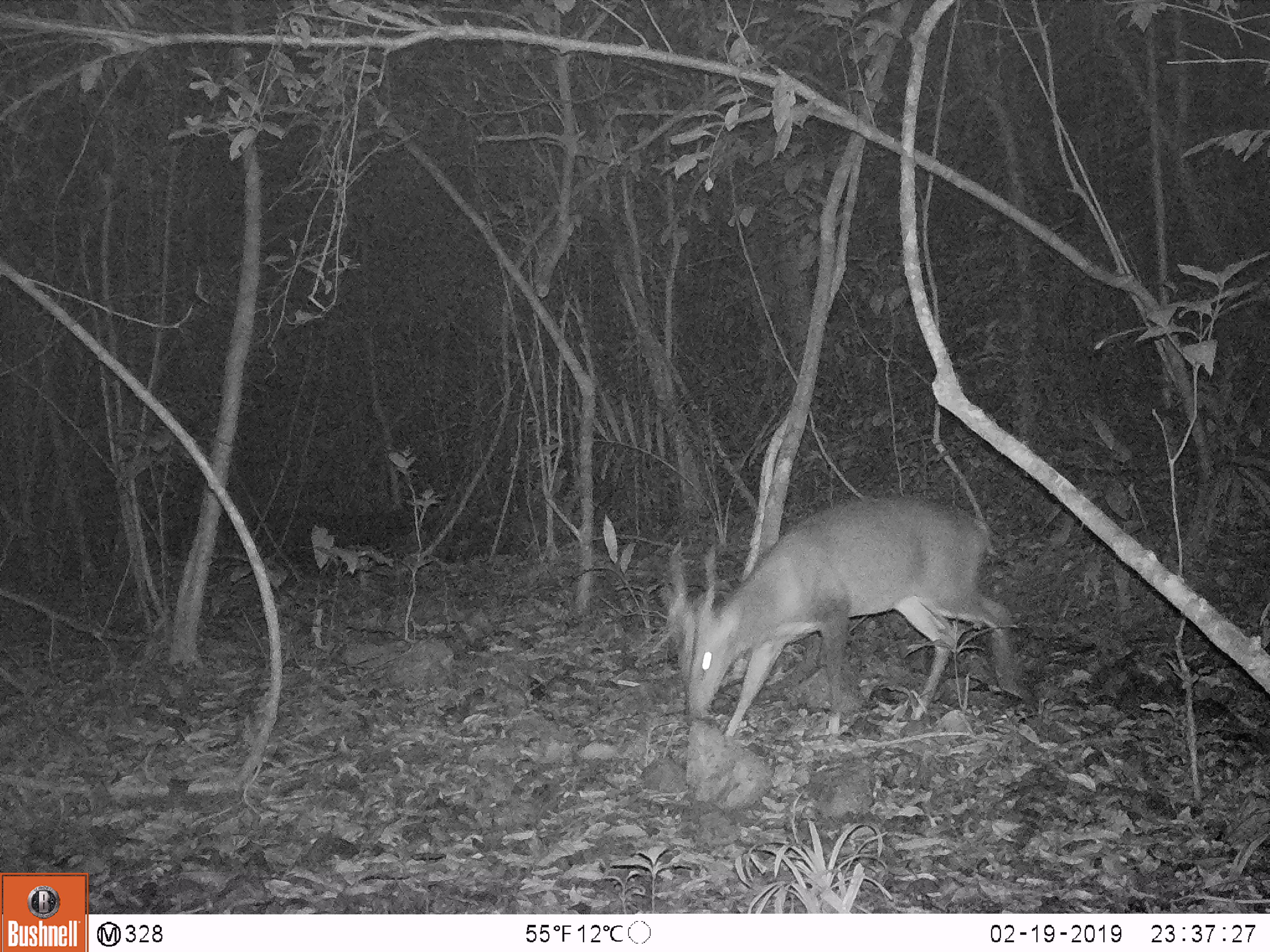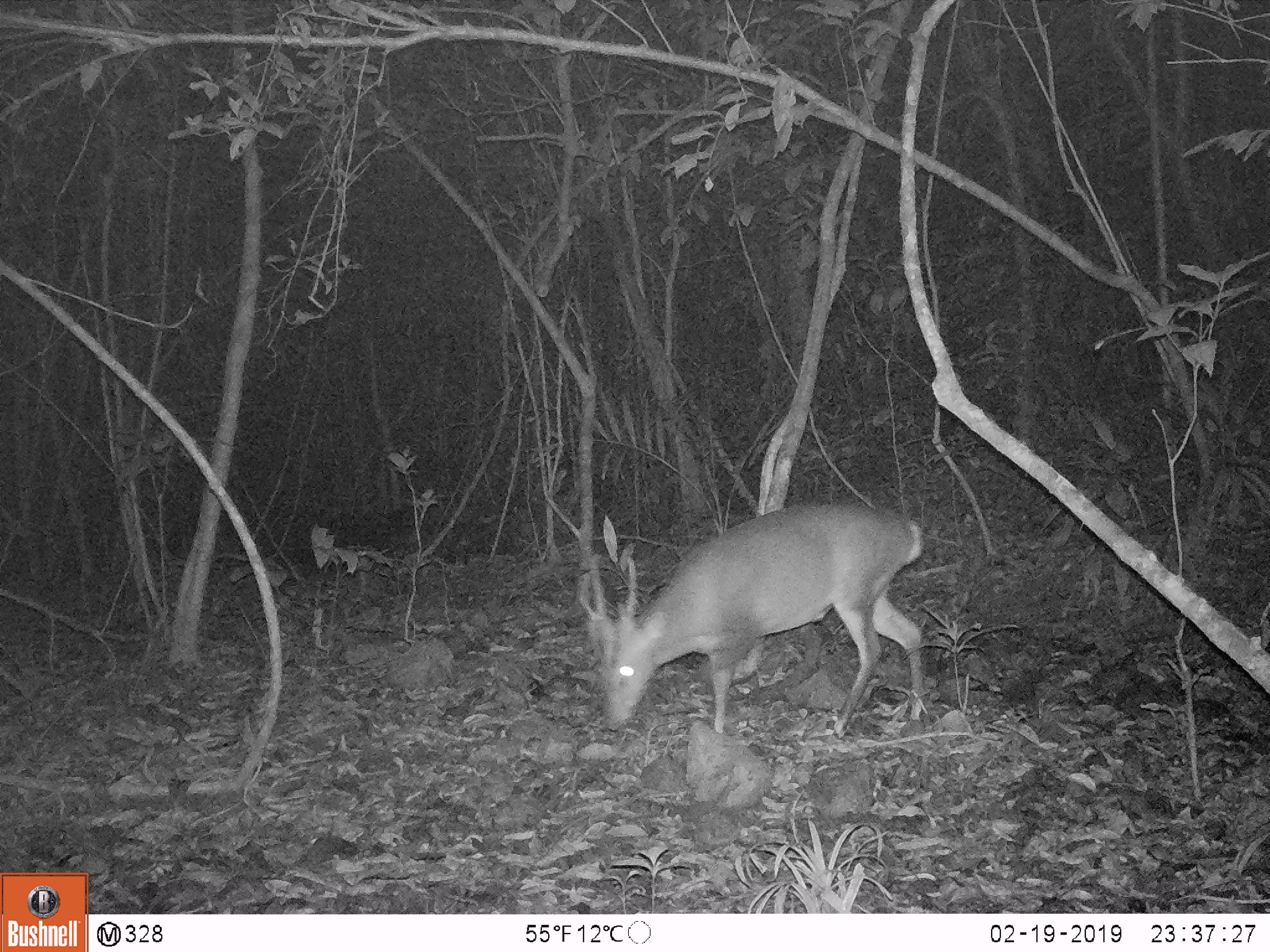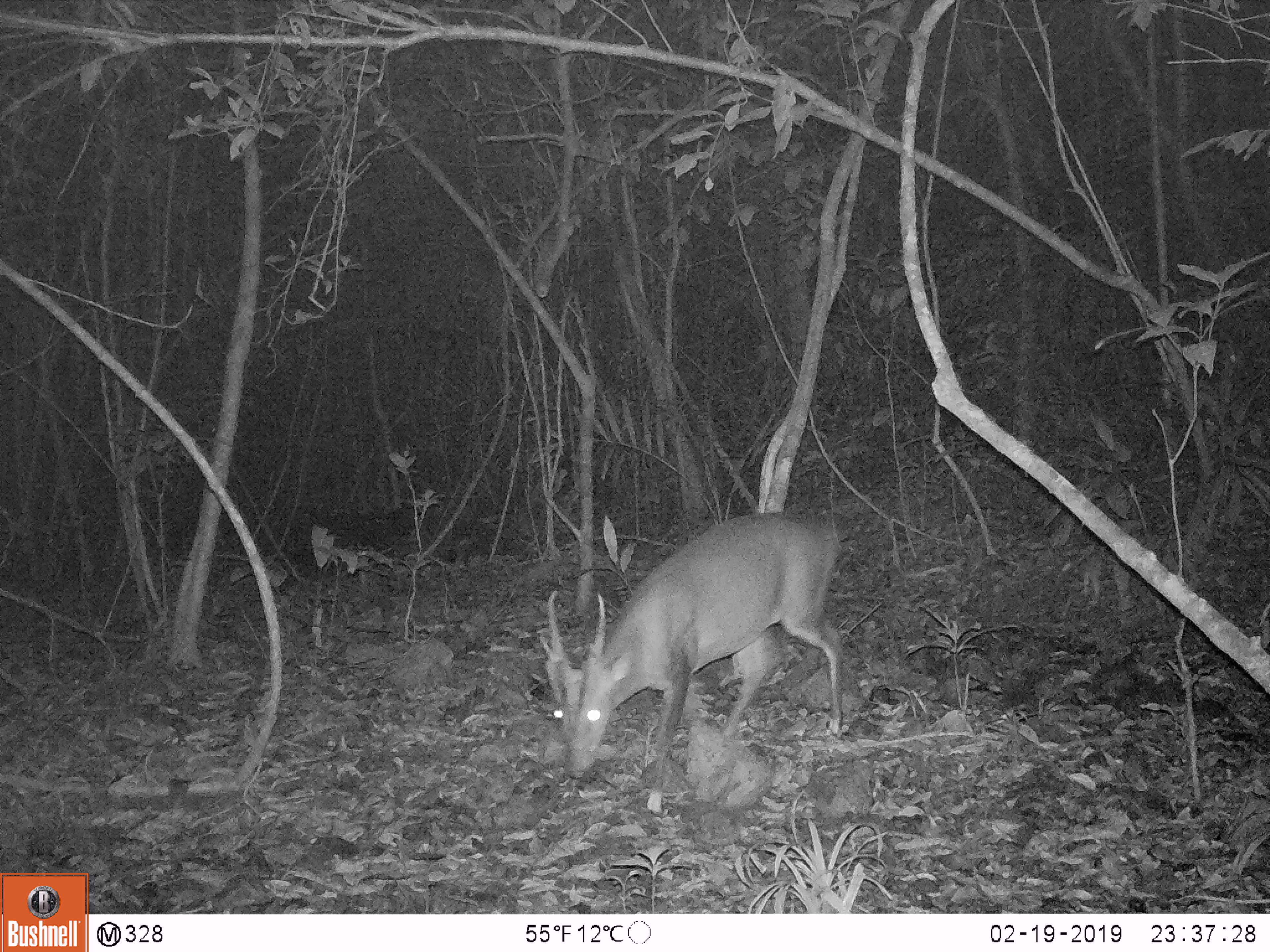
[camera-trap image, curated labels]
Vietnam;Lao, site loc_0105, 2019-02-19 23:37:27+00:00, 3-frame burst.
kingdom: Animalia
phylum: Chordata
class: Mammalia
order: Artiodactyla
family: Cervidae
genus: Muntiacus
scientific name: Muntiacus vuquangensis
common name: large-antlered muntjac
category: large antlered muntjac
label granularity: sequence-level